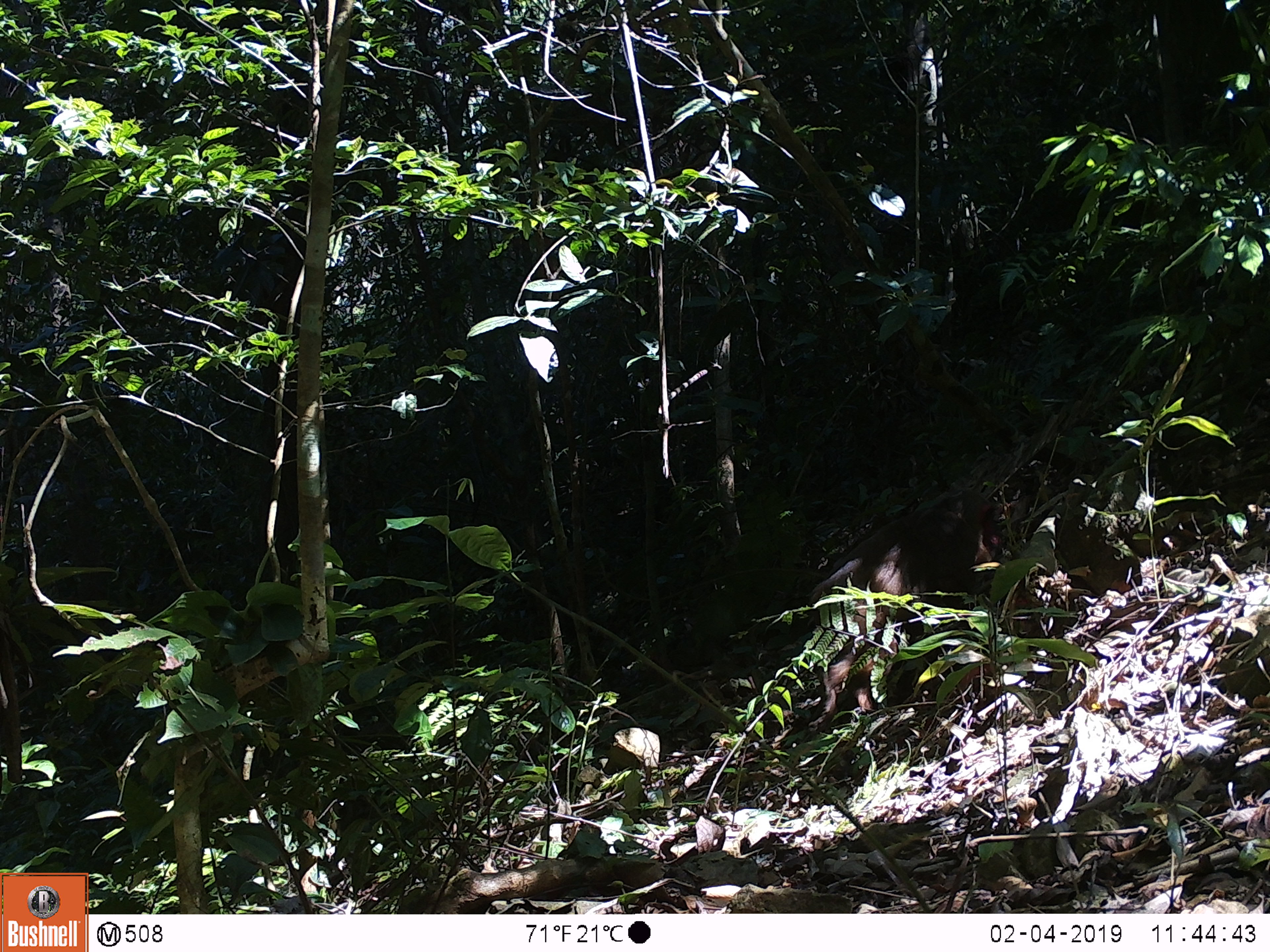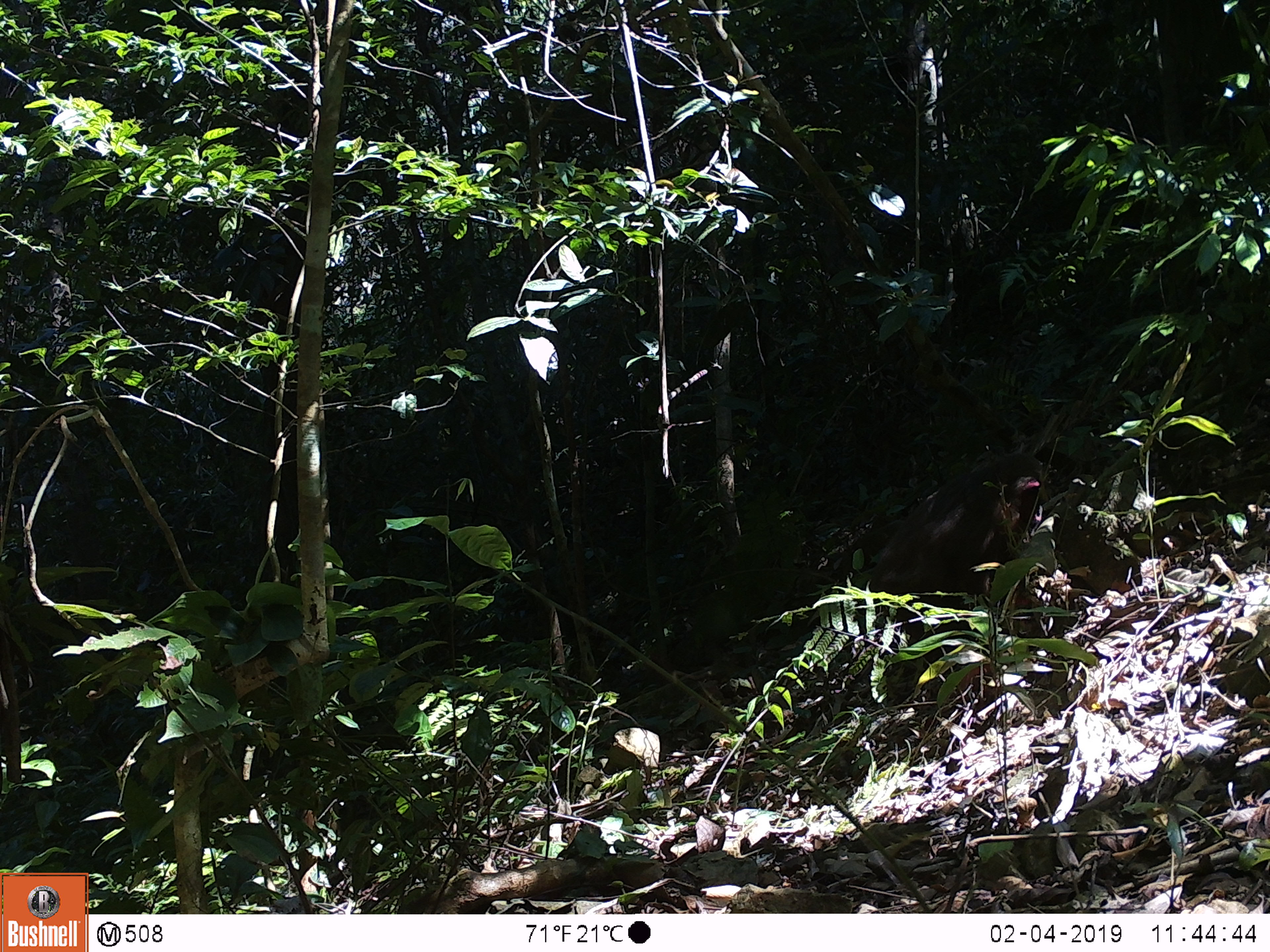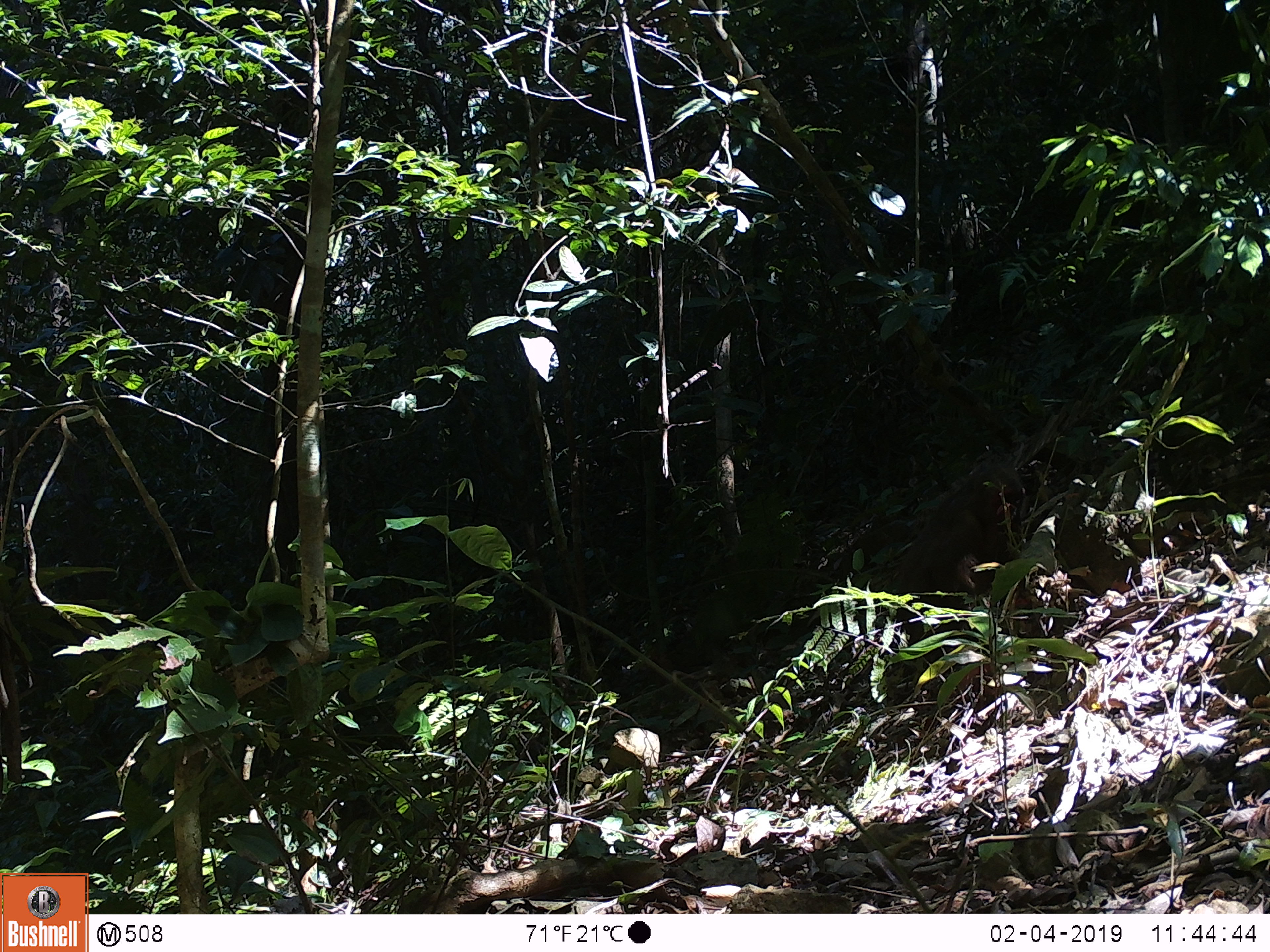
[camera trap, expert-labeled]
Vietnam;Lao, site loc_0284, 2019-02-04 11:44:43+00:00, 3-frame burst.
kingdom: Animalia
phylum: Chordata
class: Mammalia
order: Primates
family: Cercopithecidae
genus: Macaca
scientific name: Macaca arctoides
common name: stump-tailed macaque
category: stump tailed macaque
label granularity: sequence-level